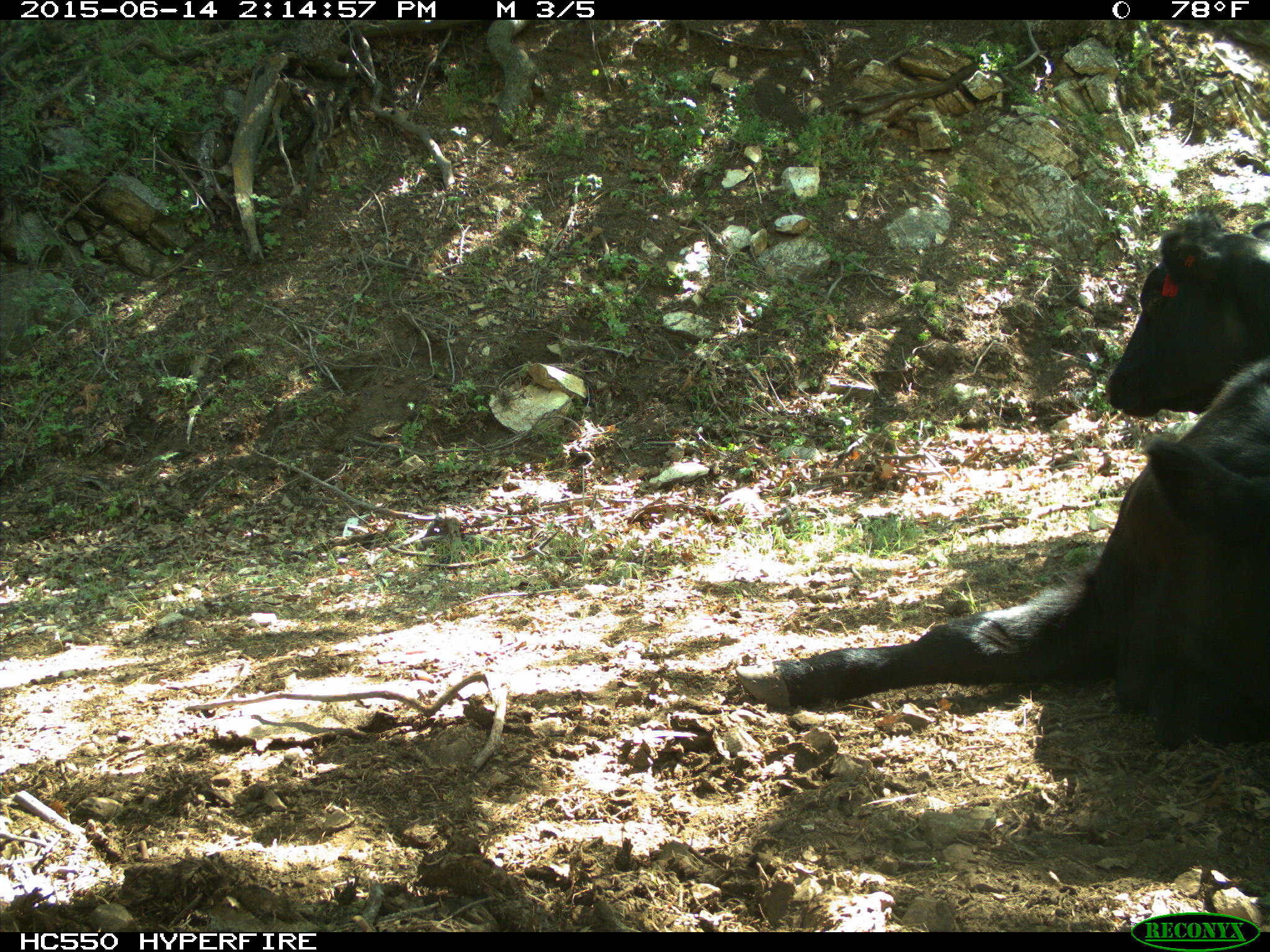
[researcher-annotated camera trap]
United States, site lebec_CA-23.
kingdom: Animalia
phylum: Chordata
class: Mammalia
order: Artiodactyla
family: Bovidae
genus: Bos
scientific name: Bos taurus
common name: domestic cow